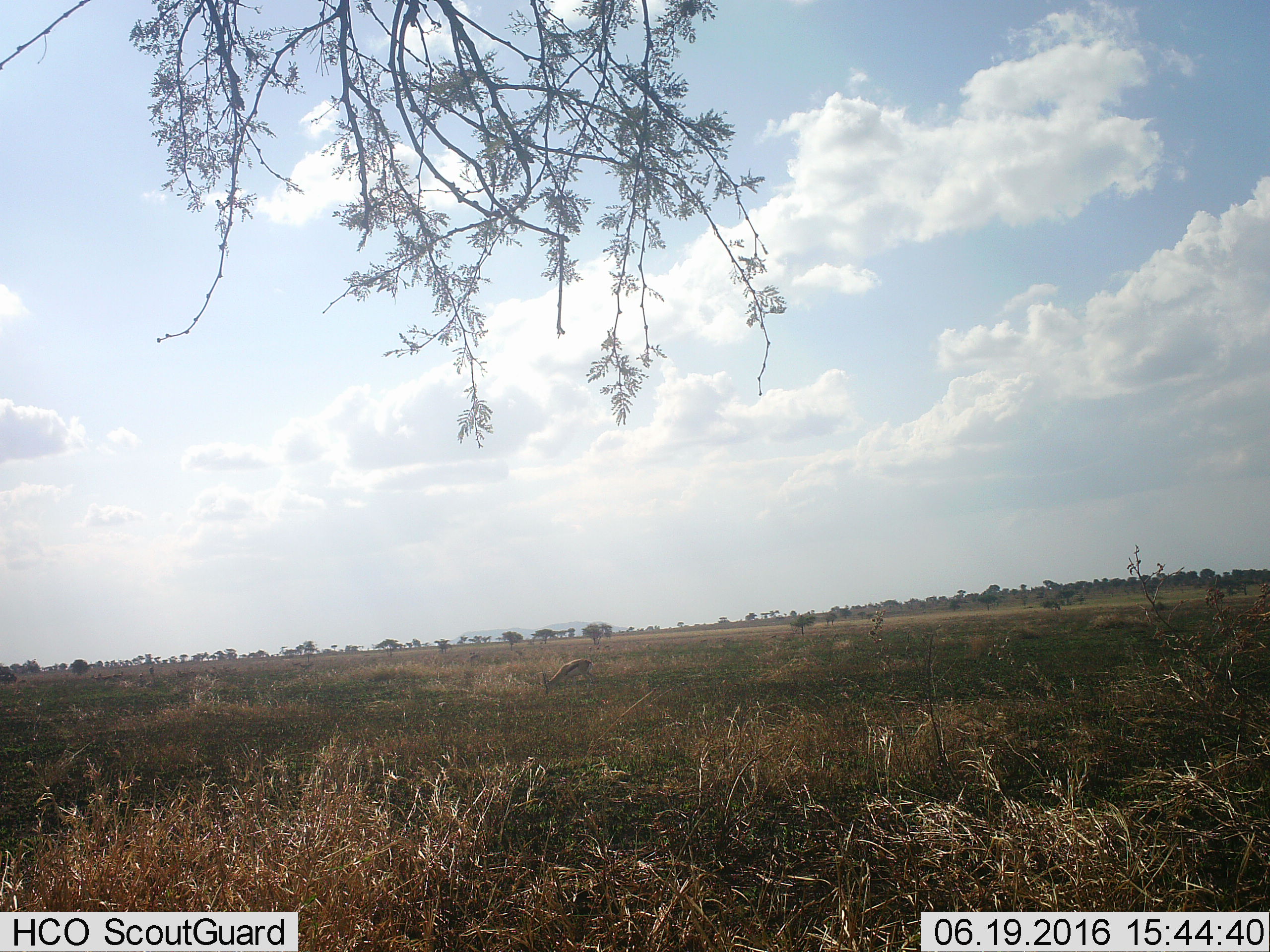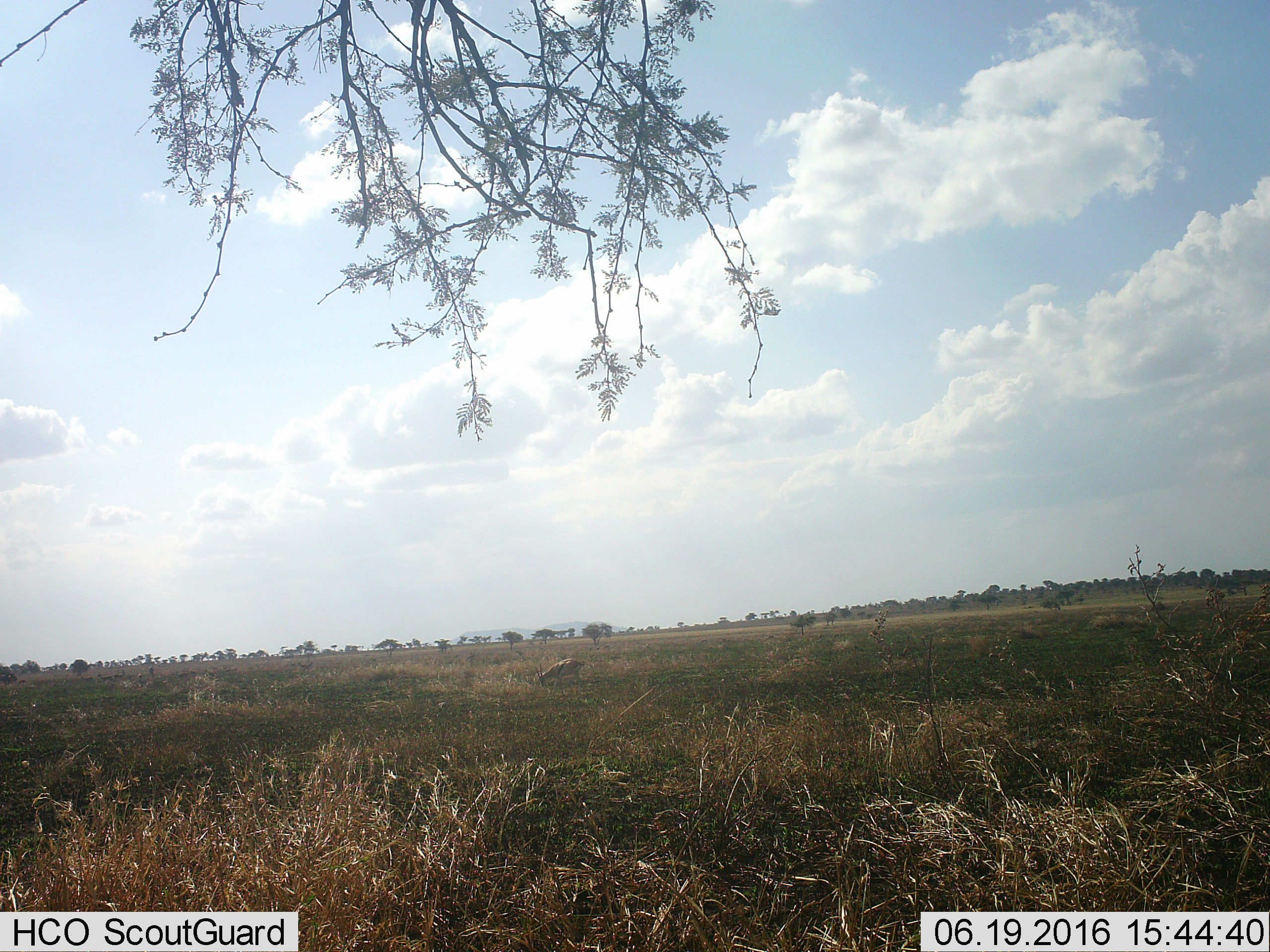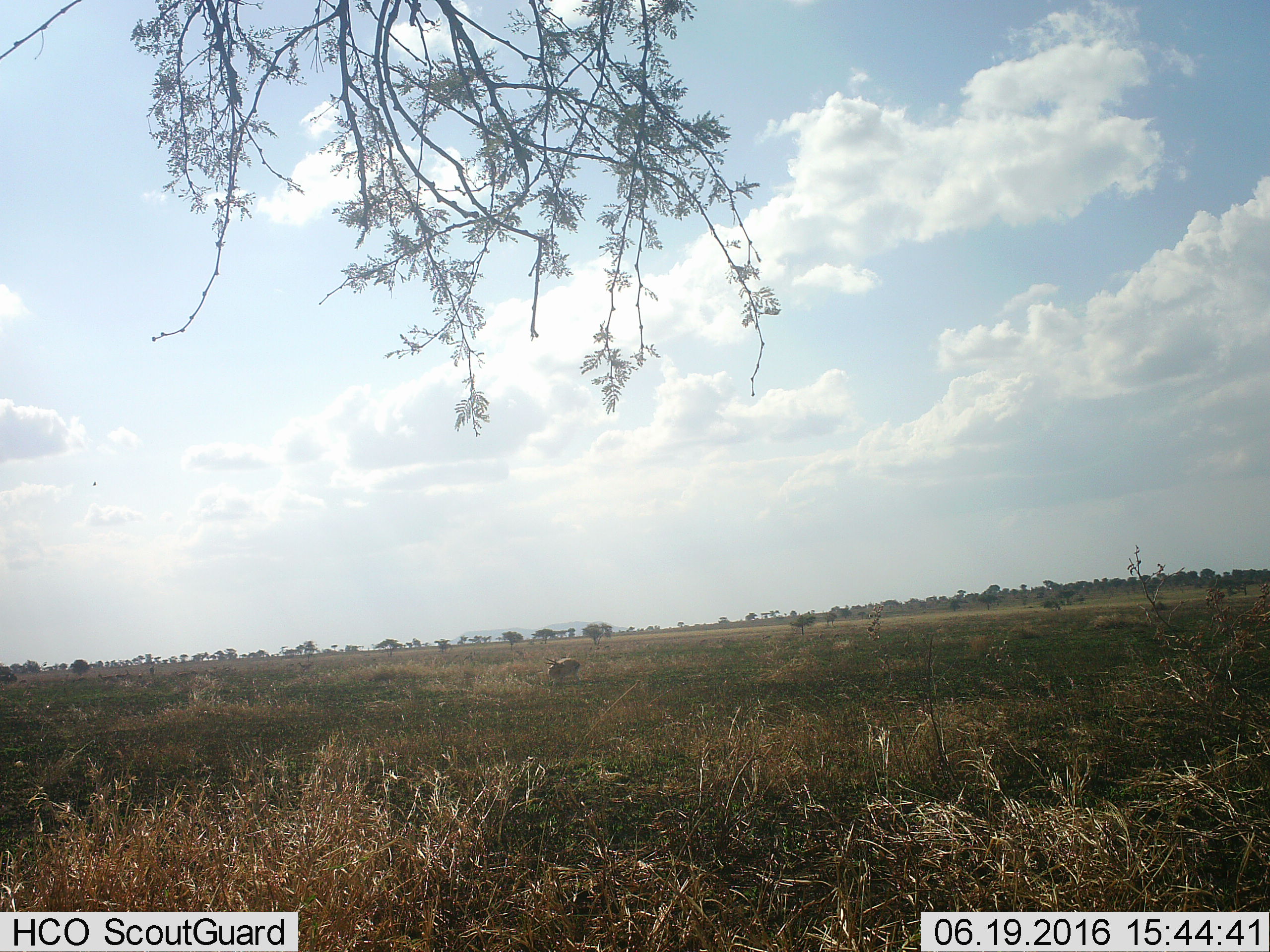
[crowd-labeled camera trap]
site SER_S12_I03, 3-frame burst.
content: unidentified animal